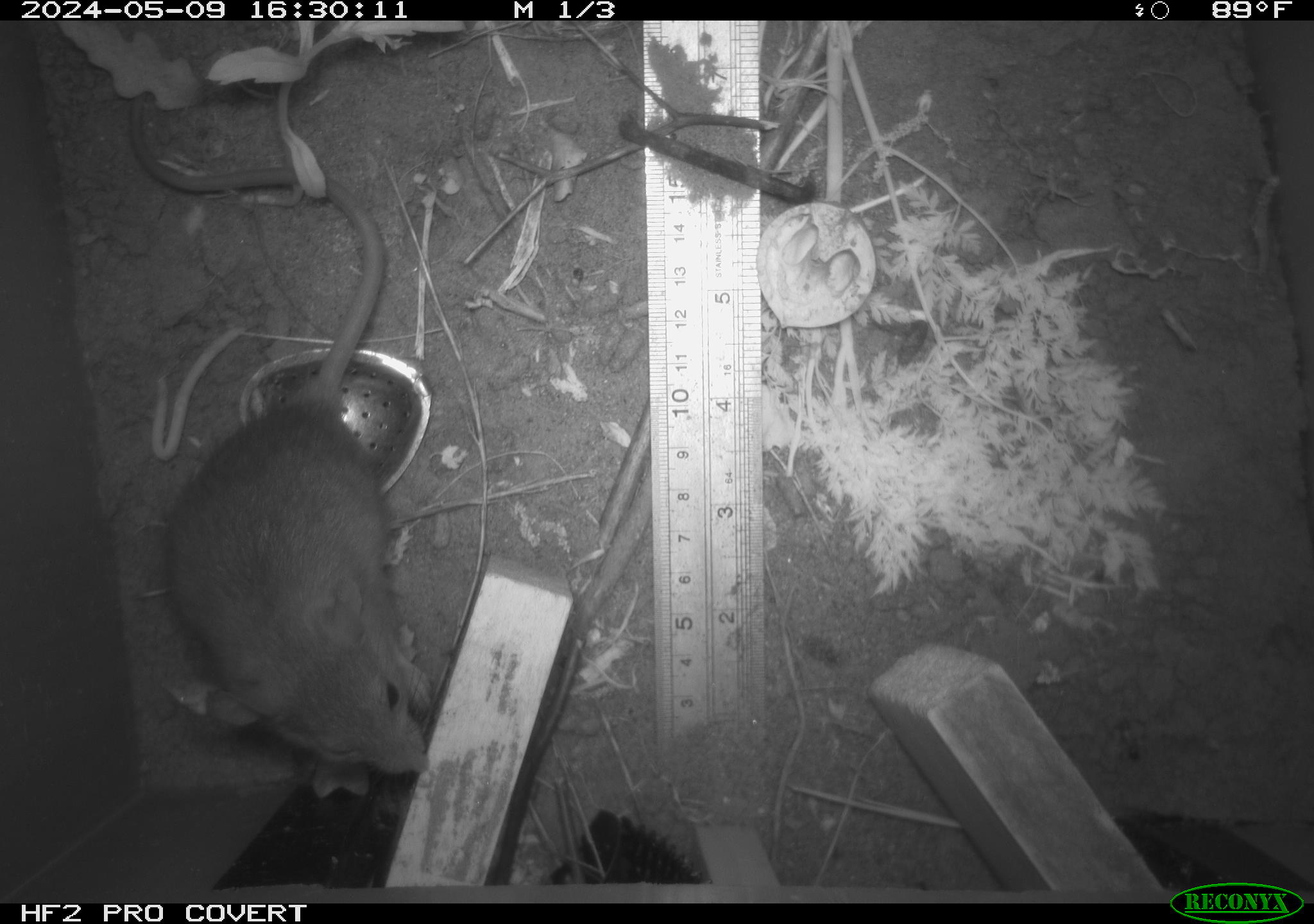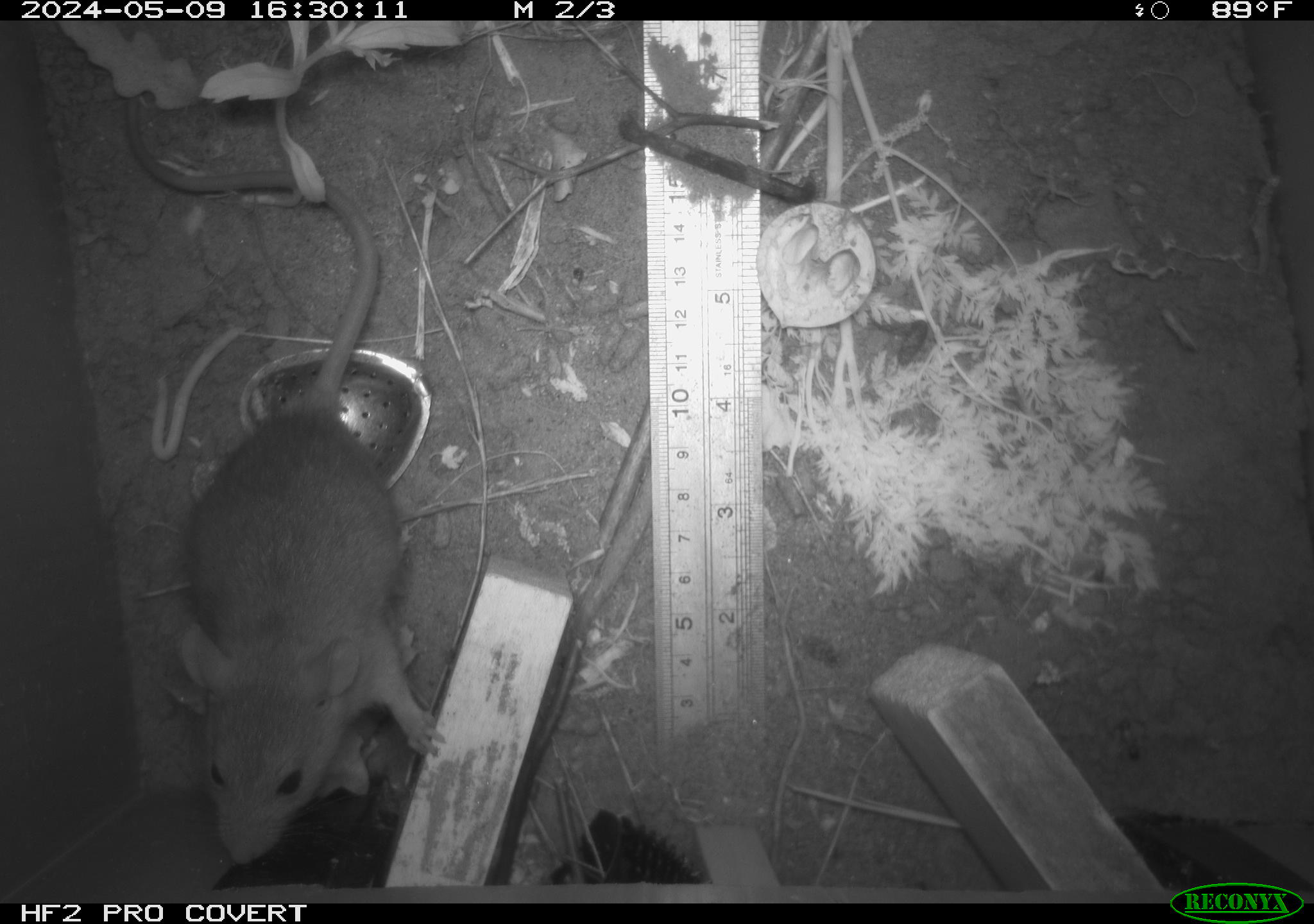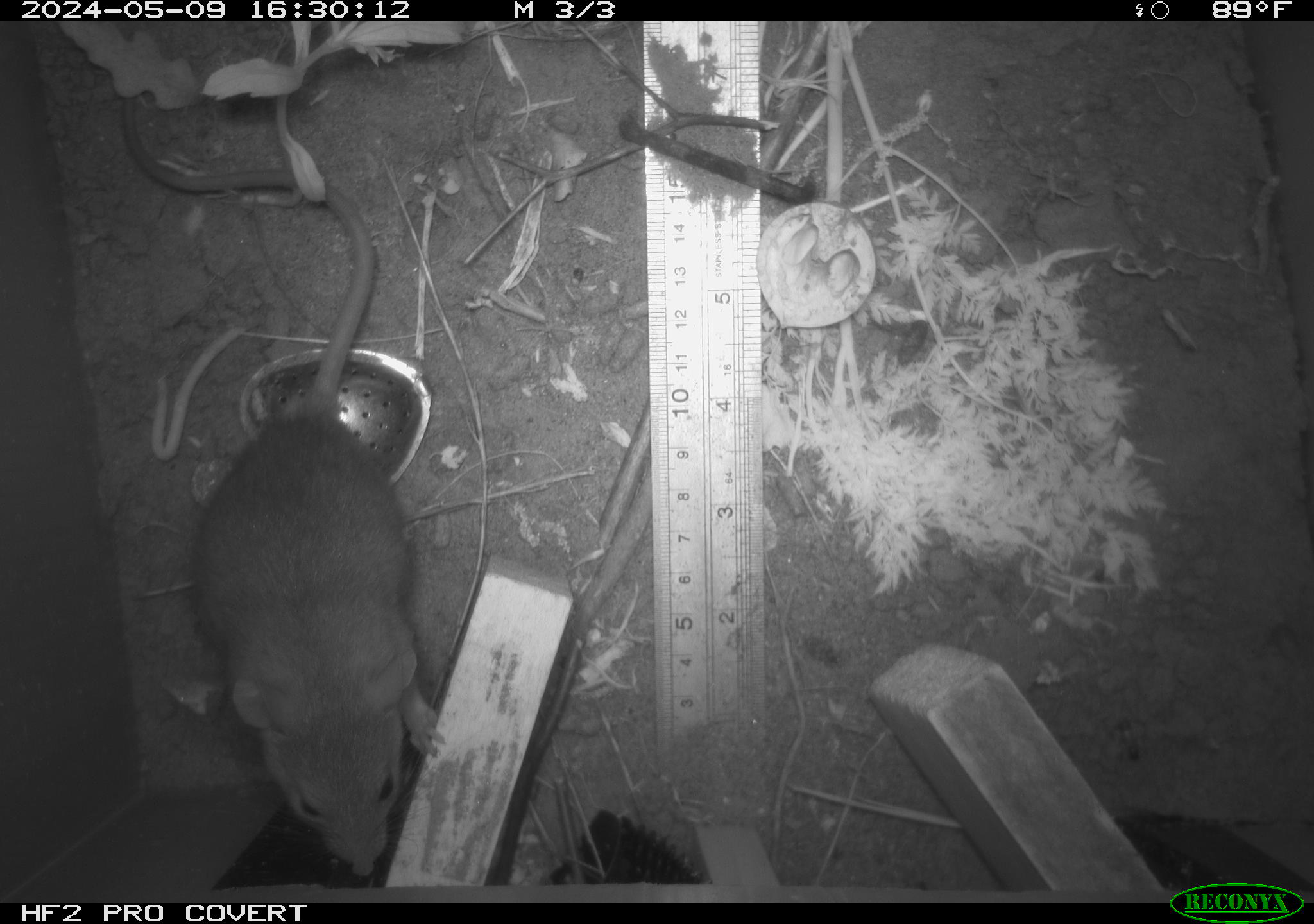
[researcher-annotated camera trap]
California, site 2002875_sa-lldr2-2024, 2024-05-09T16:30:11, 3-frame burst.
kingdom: Animalia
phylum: Chordata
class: Mammalia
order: Rodentia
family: Muridae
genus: Rattus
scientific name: Rattus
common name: rat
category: rattus species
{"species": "rattus species (rat) (Rattus)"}